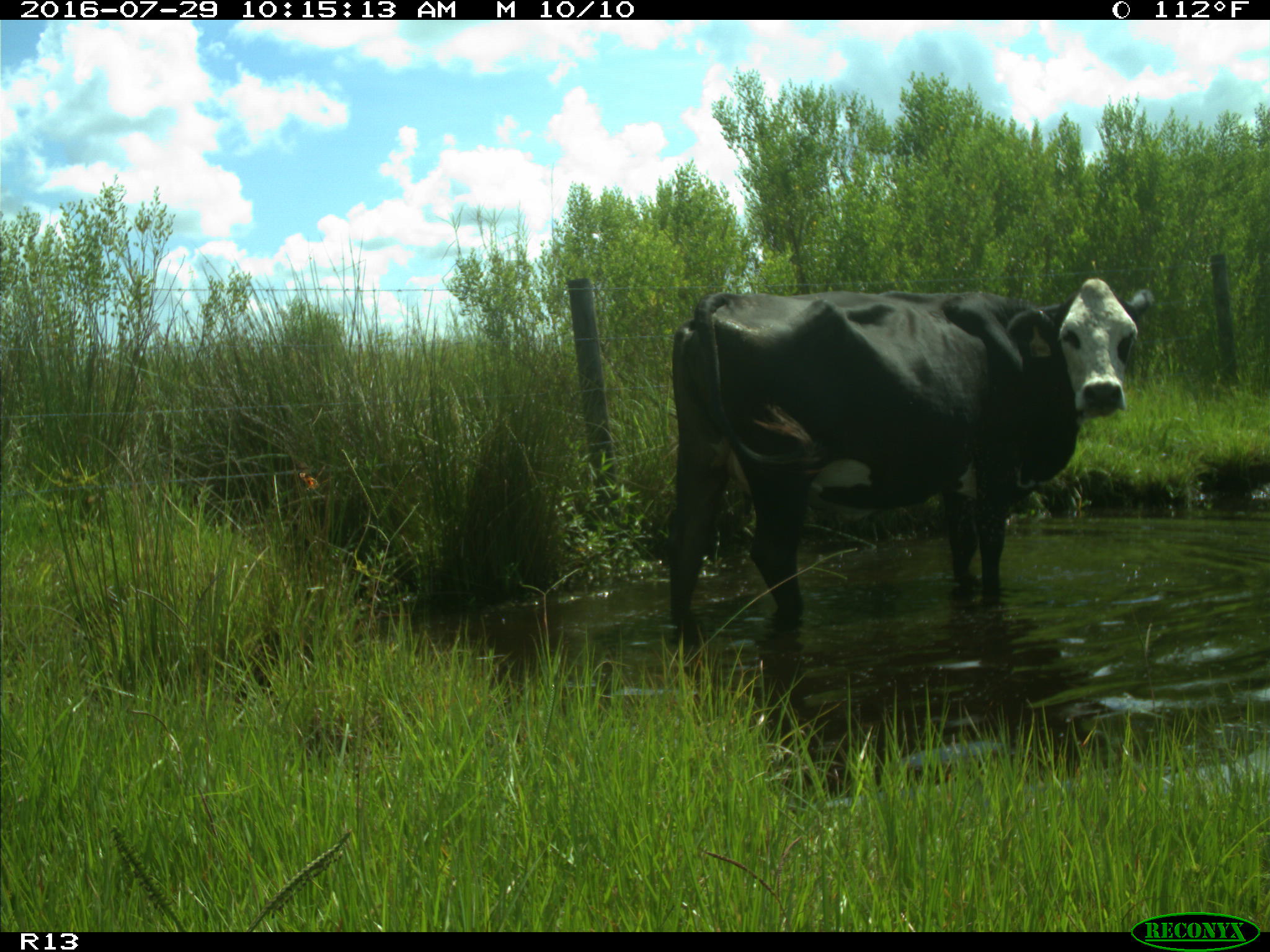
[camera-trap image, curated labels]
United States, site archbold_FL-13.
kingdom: Animalia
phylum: Chordata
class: Mammalia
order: Artiodactyla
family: Bovidae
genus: Bos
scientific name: Bos taurus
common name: domestic cow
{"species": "Bos taurus (domestic cow)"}